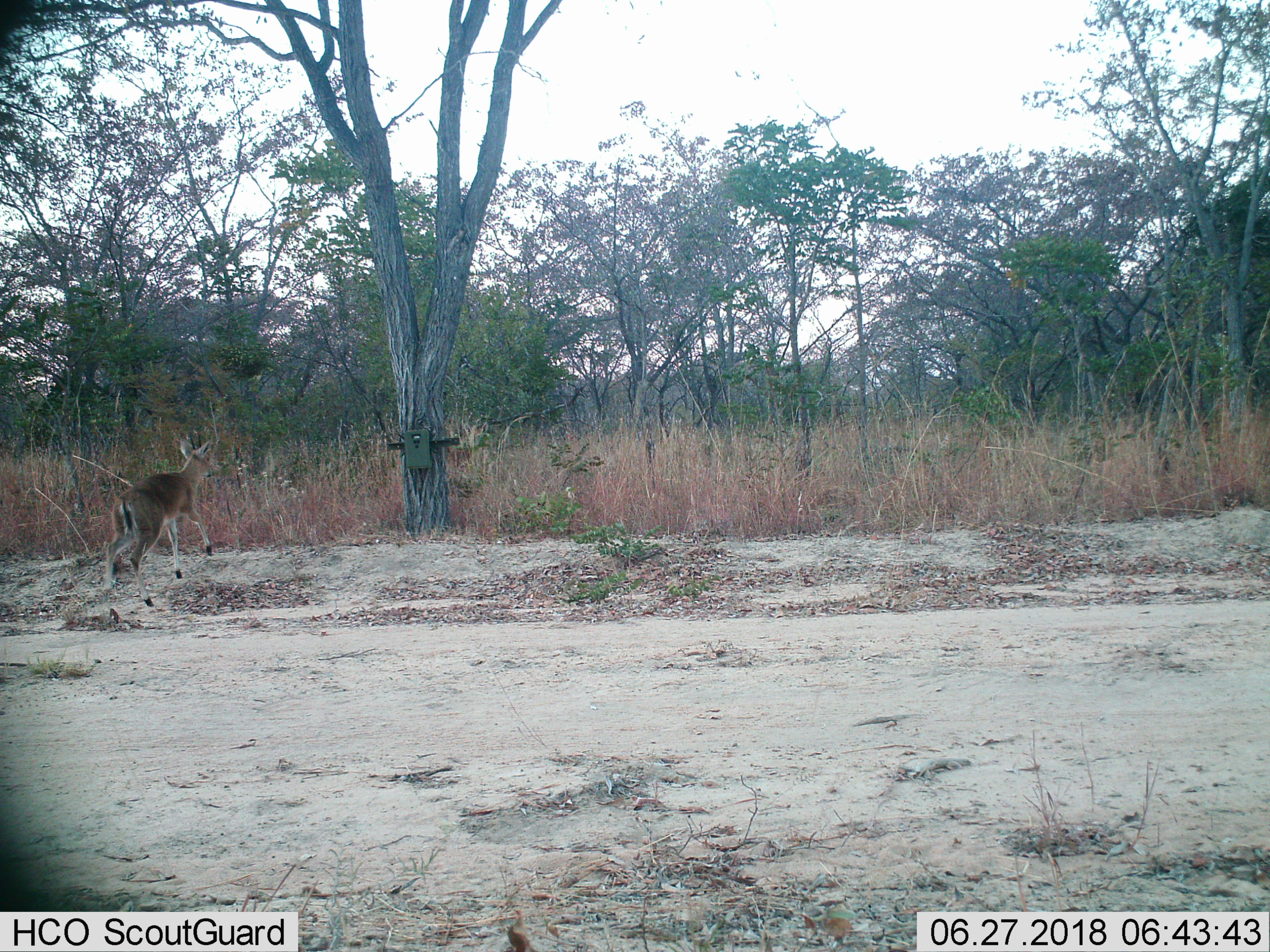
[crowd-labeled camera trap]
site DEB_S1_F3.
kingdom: Animalia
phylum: Chordata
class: Mammalia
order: Artiodactyla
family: Bovidae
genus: Sylvicapra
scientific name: Sylvicapra grimmia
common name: common duiker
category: duikercommongrey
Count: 1.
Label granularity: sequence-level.